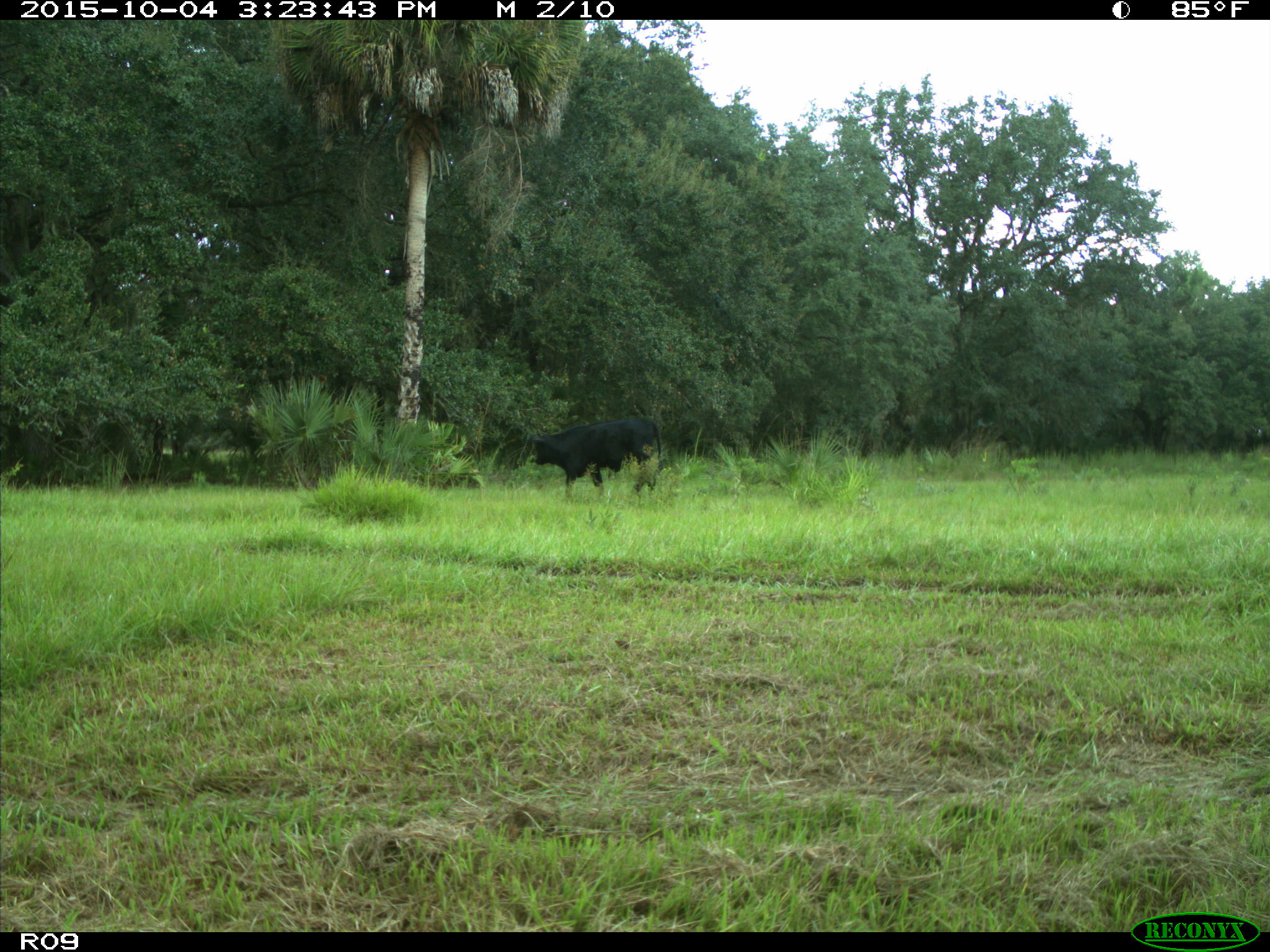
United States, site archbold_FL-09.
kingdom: Animalia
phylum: Chordata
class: Mammalia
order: Artiodactyla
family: Bovidae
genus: Bos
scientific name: Bos taurus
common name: domestic cow